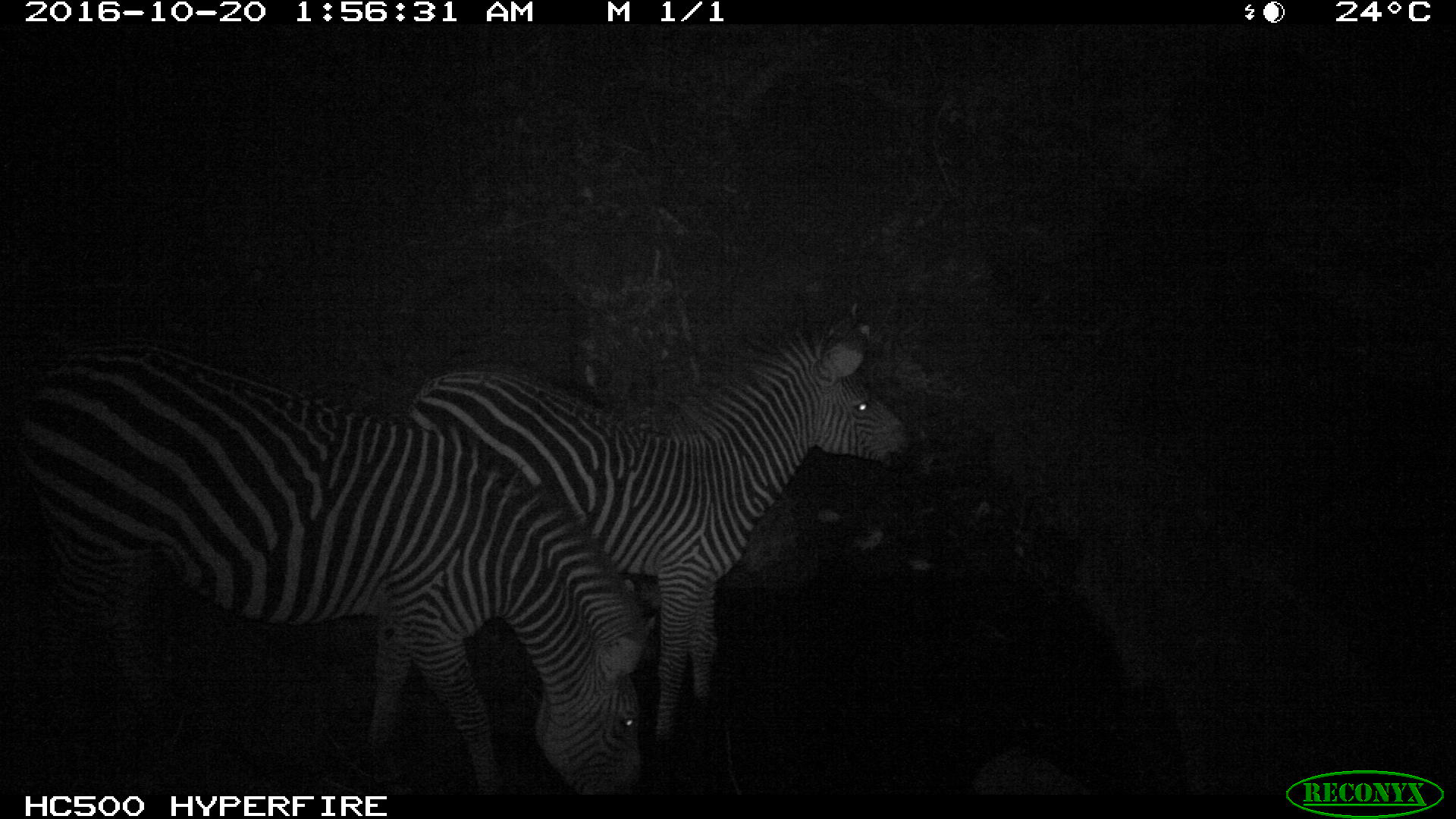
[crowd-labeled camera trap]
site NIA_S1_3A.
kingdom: Animalia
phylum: Chordata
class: Mammalia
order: Perissodactyla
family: Equidae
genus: Equus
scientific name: Equus quagga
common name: plains zebra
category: zebraplains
Zebraplains (plains zebra) (Equus quagga), count 2. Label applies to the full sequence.